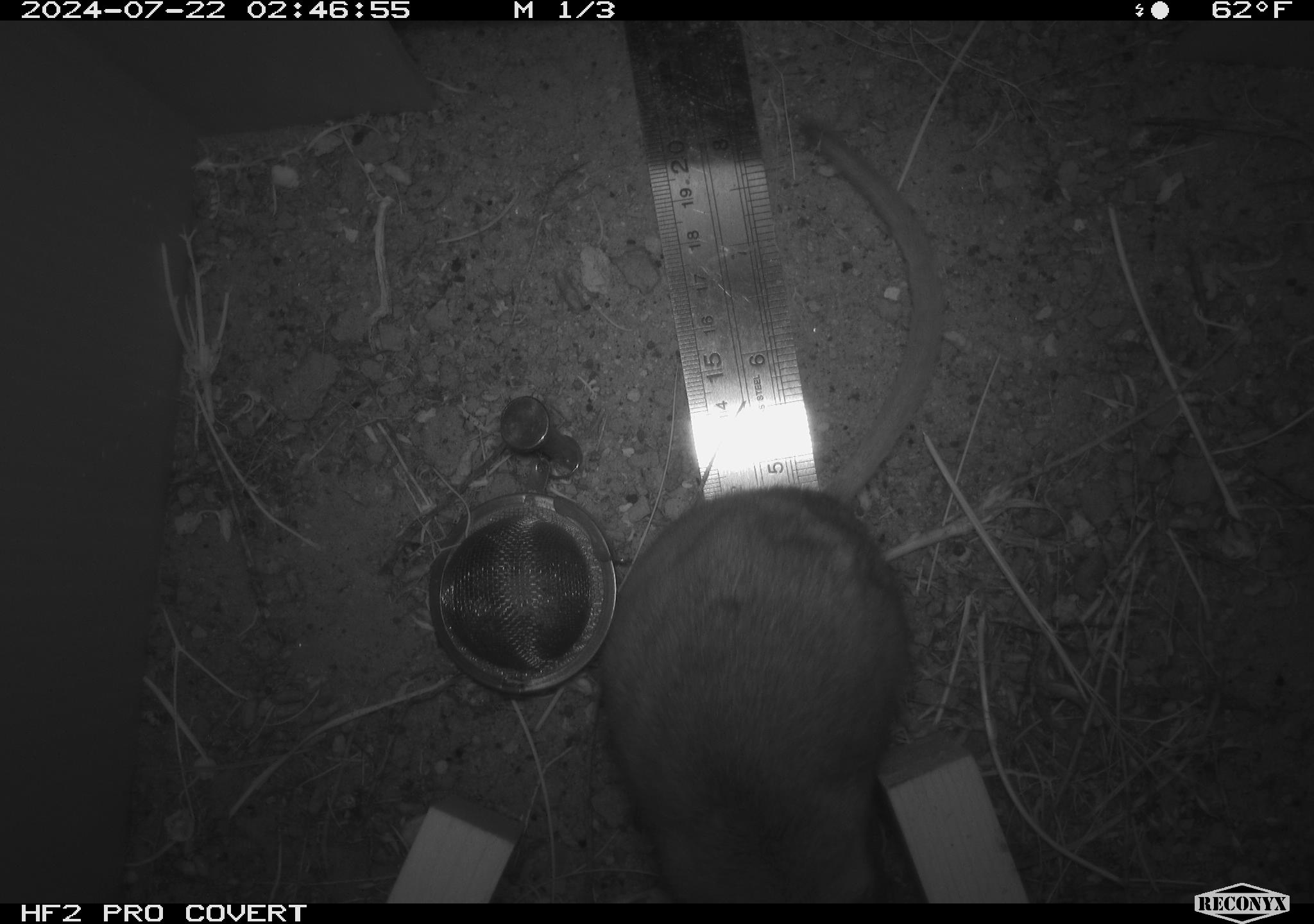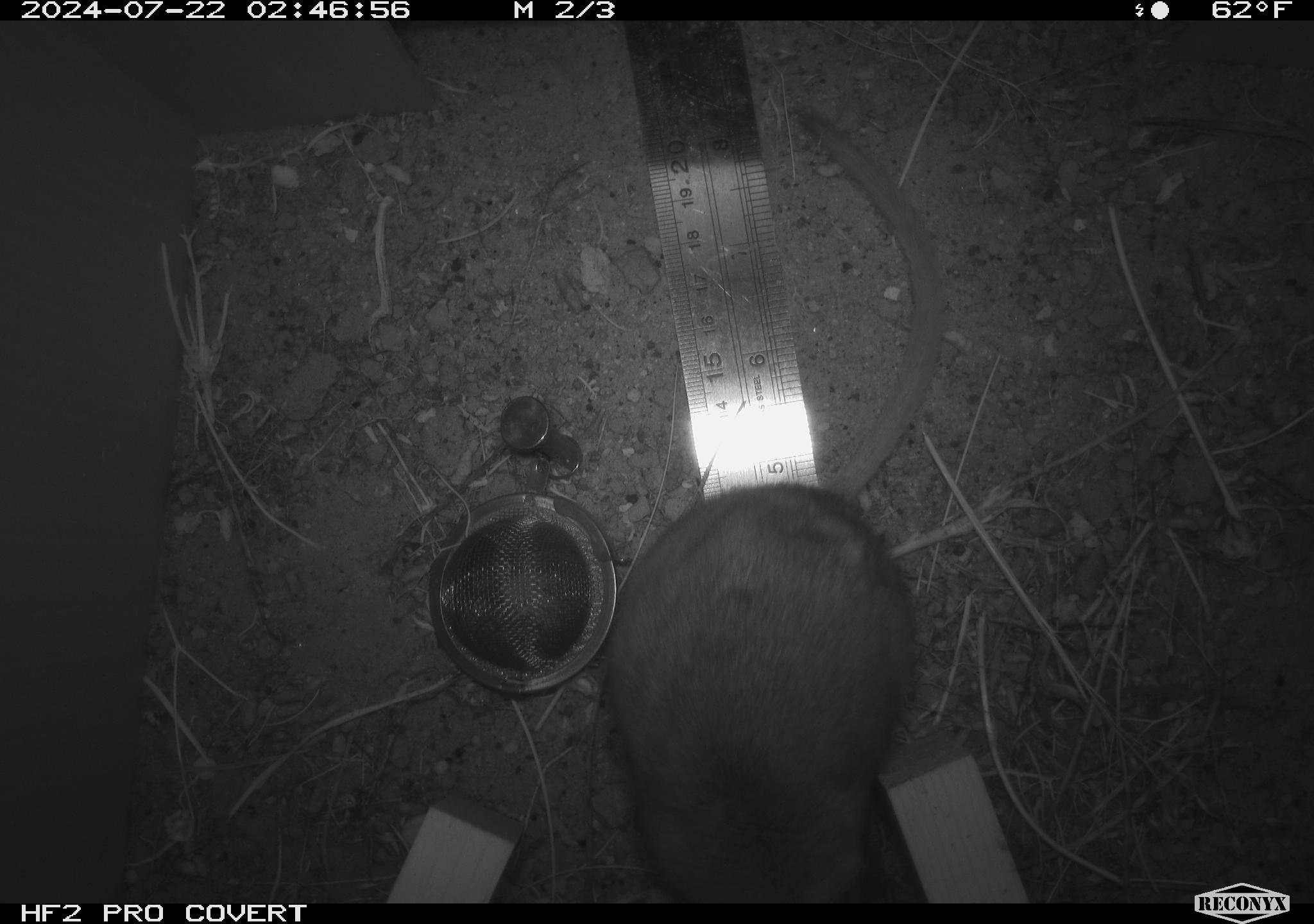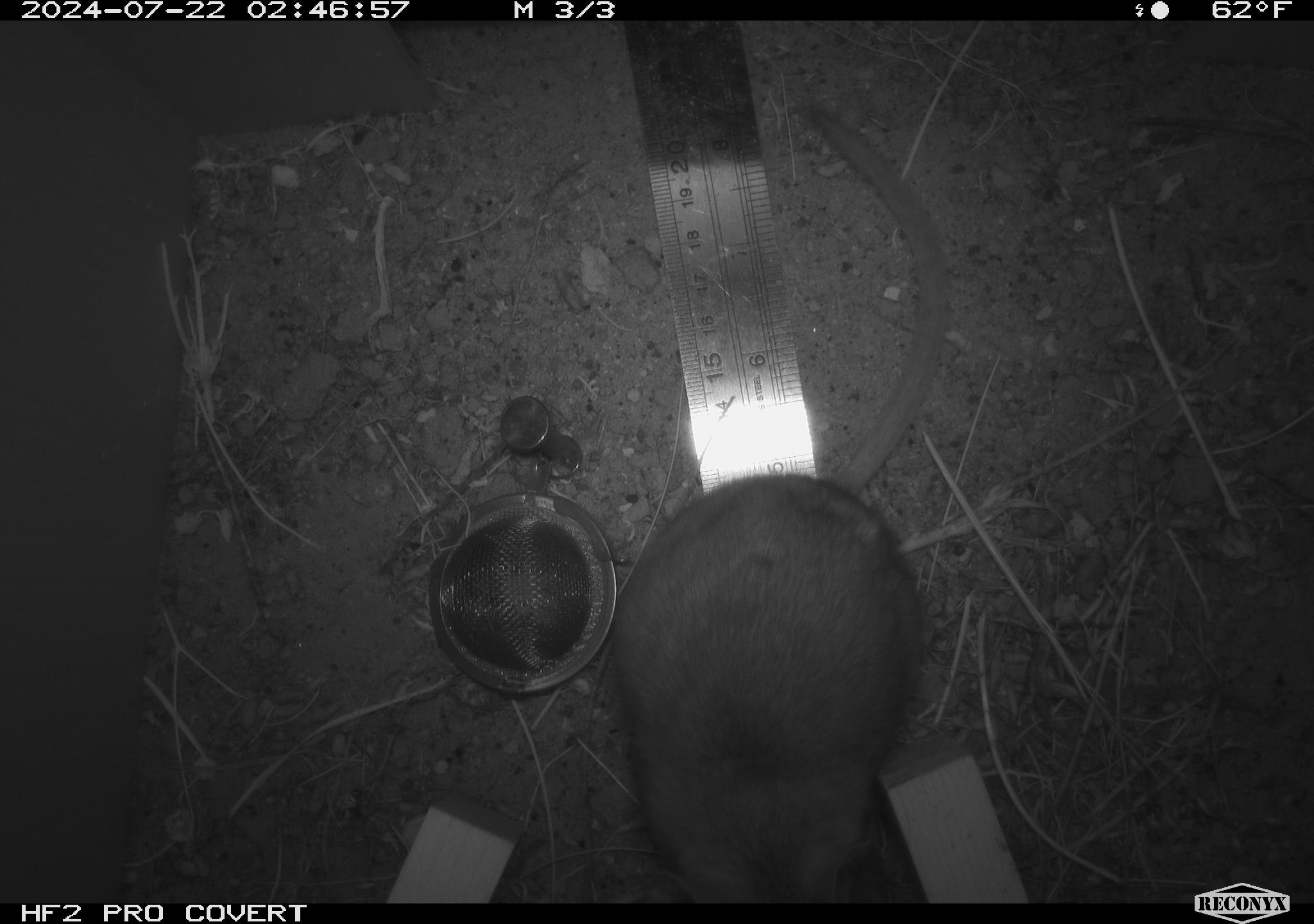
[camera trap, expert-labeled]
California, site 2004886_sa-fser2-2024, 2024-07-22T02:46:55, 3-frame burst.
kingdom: Animalia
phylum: Chordata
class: Mammalia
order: Rodentia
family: Cricetidae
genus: Neotoma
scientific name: Neotoma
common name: pack rat or woodrat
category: neotoma species